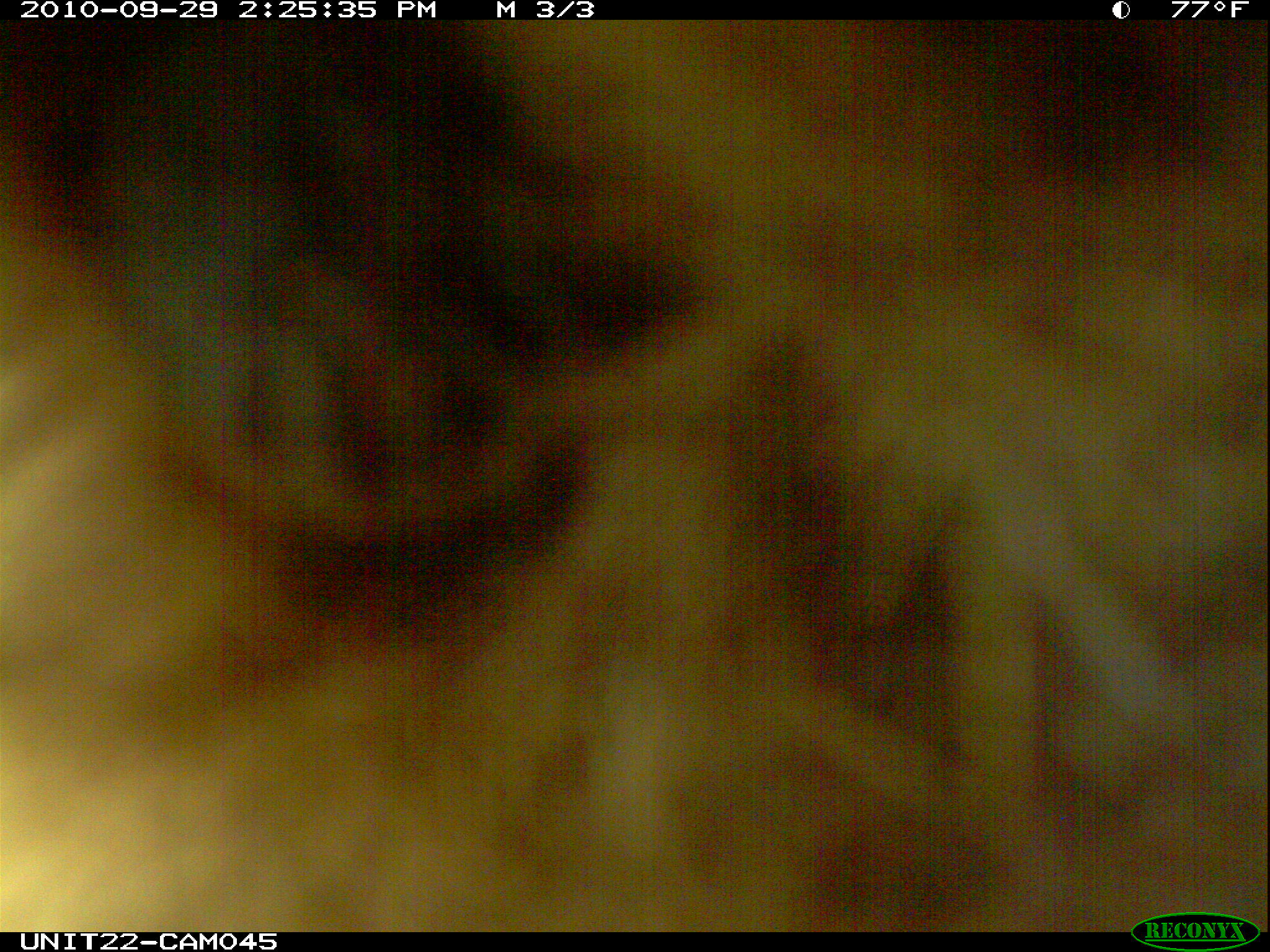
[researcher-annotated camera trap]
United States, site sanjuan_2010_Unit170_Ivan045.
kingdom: Animalia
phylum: Chordata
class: Mammalia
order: Carnivora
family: Ursidae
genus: Ursus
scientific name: Ursus americanus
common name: american black bear